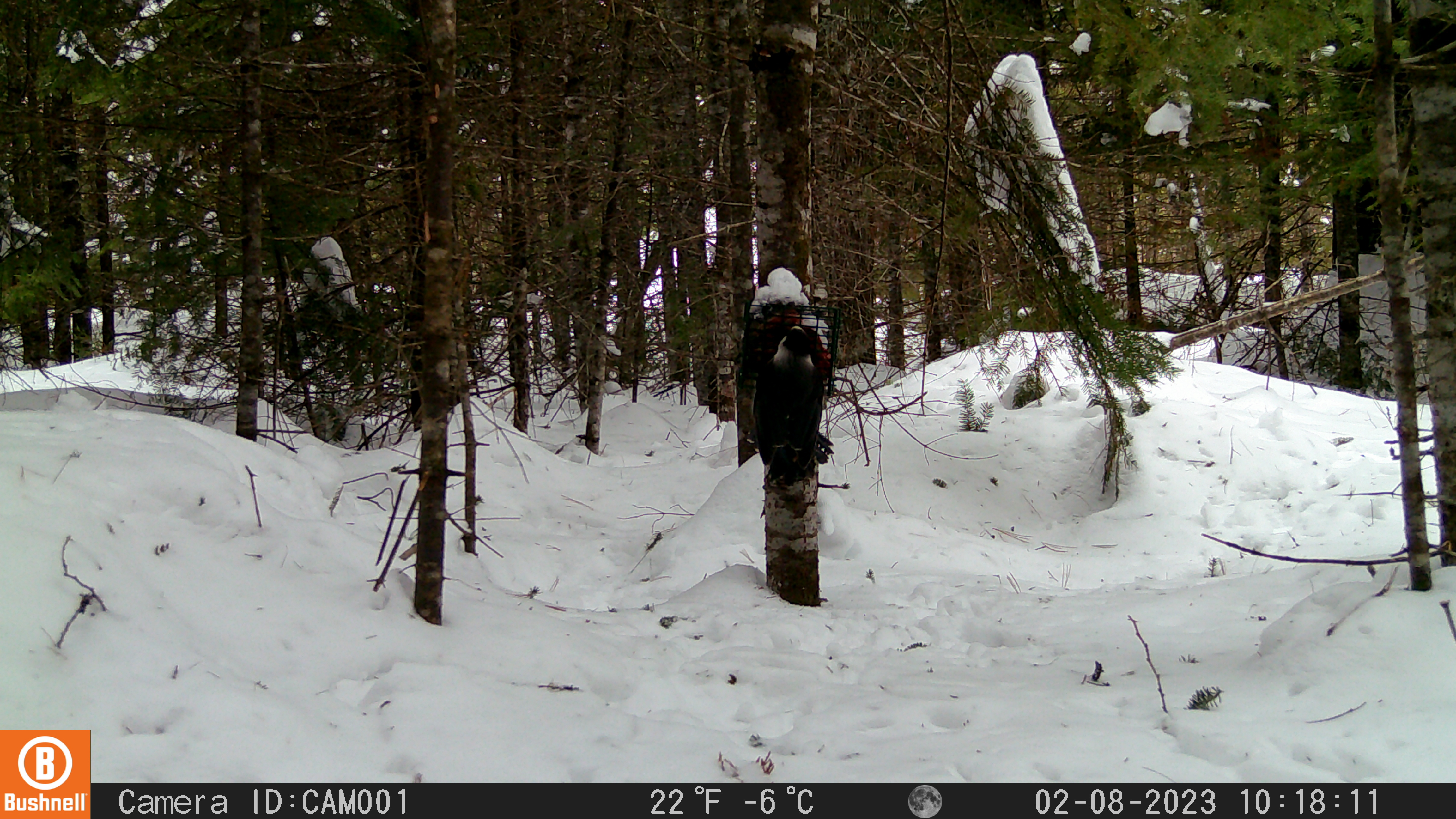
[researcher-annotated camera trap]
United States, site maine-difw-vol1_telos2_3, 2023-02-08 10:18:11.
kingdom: Animalia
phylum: Chordata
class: Aves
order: Passeriformes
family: Corvidae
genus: Perisoreus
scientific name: Perisoreus canadensis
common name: canada jay